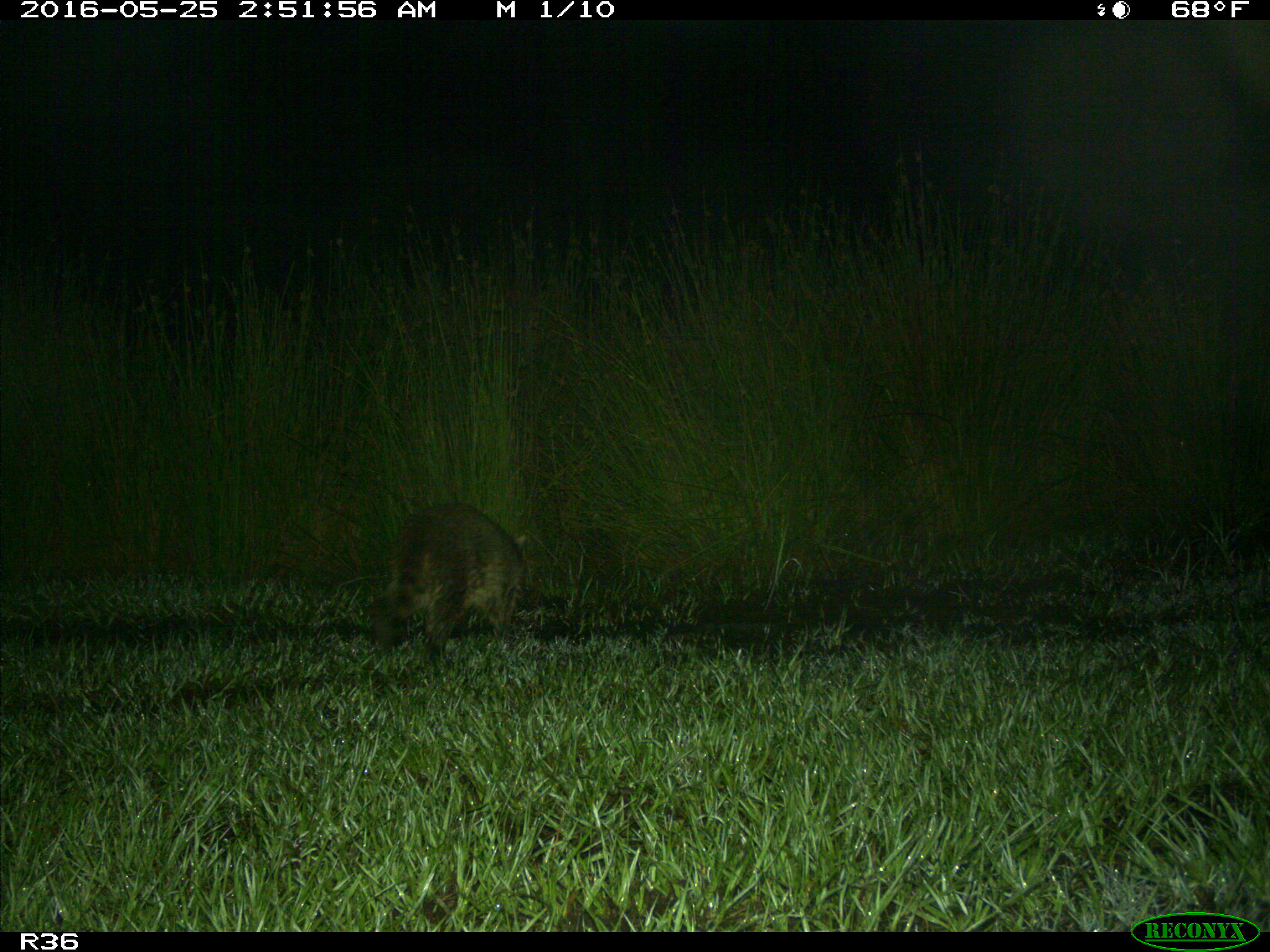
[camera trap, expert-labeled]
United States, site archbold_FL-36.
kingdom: Animalia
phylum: Chordata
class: Mammalia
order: Carnivora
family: Procyonidae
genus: Procyon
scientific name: Procyon lotor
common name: common raccoon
Procyon lotor (common raccoon).